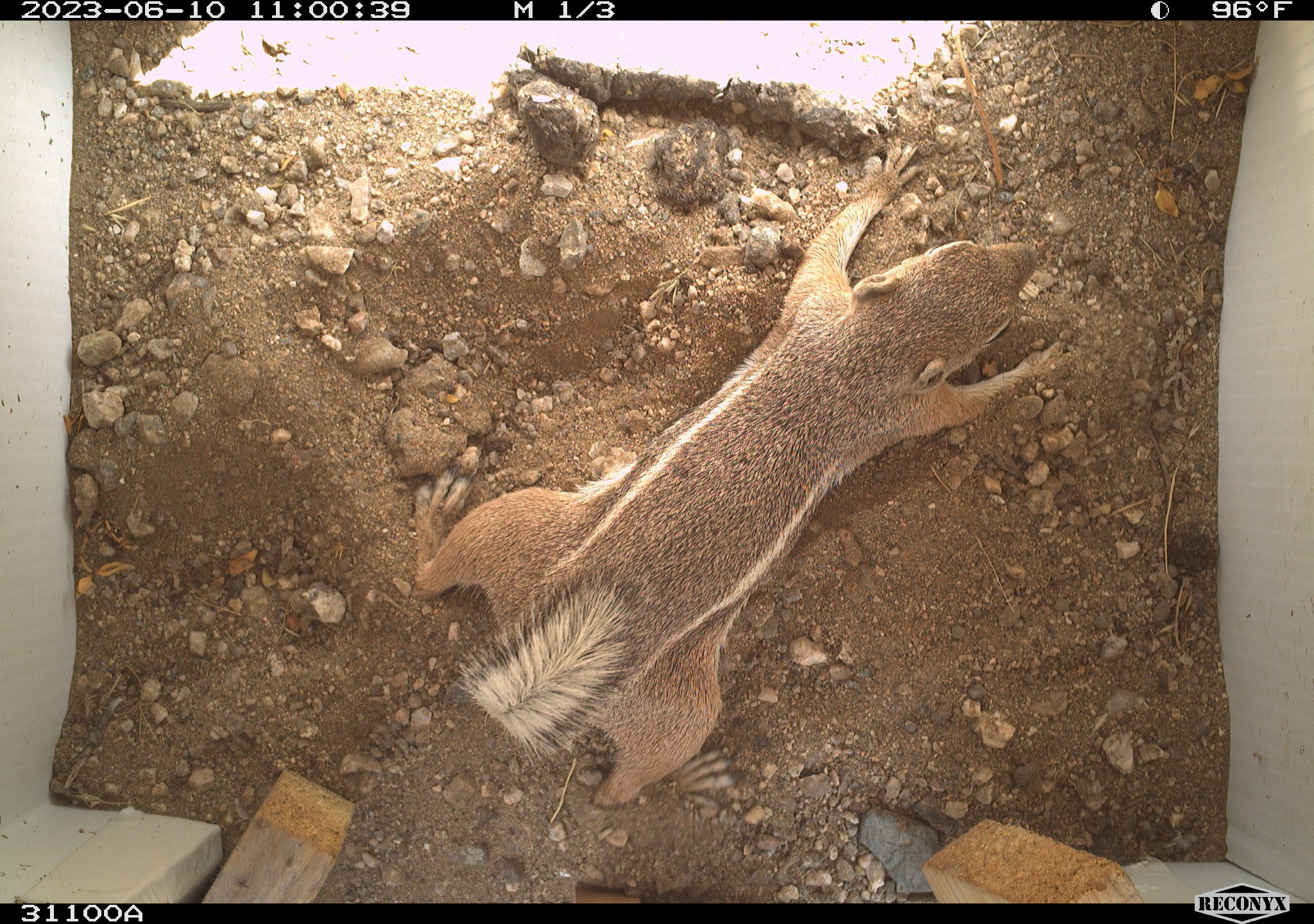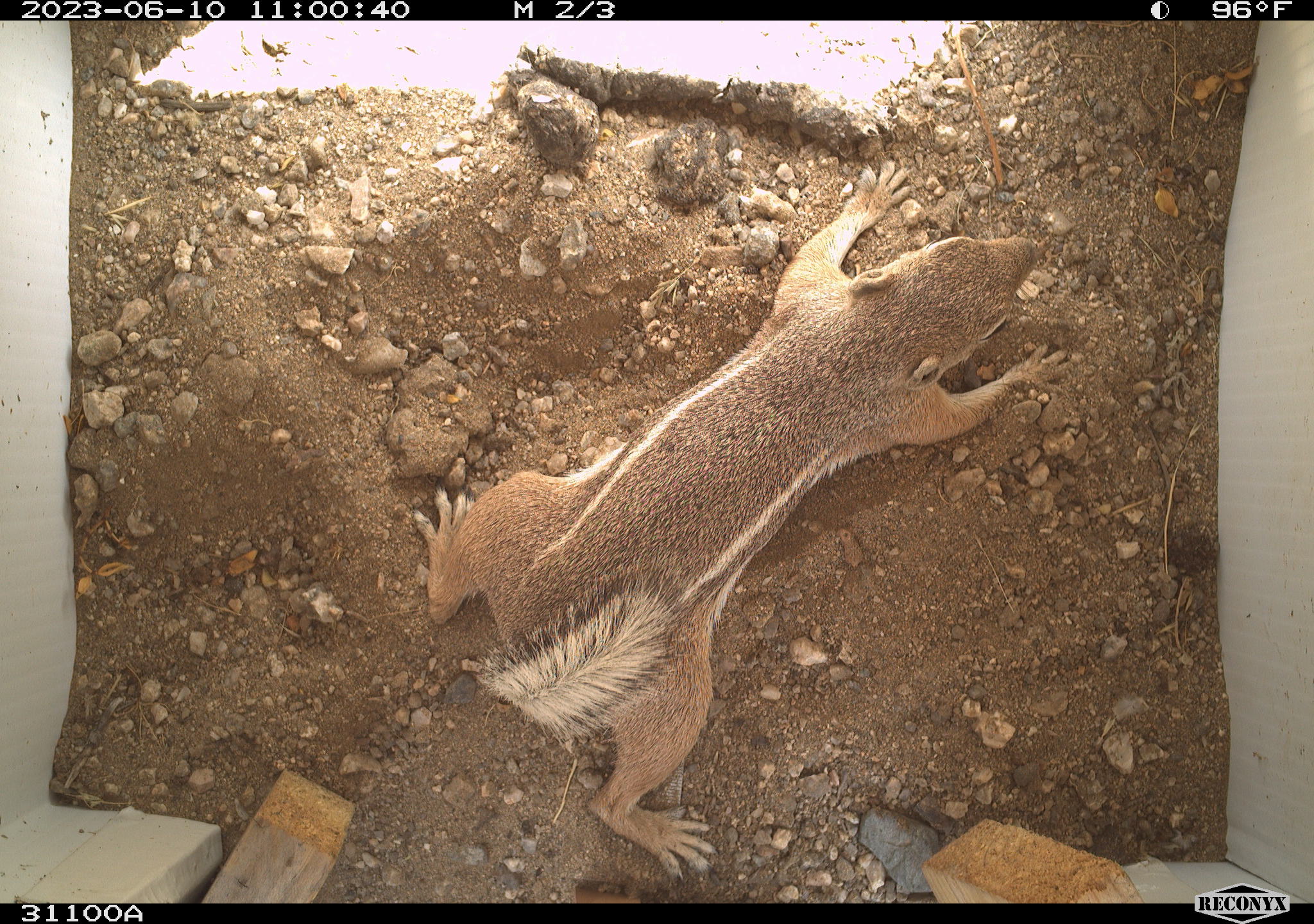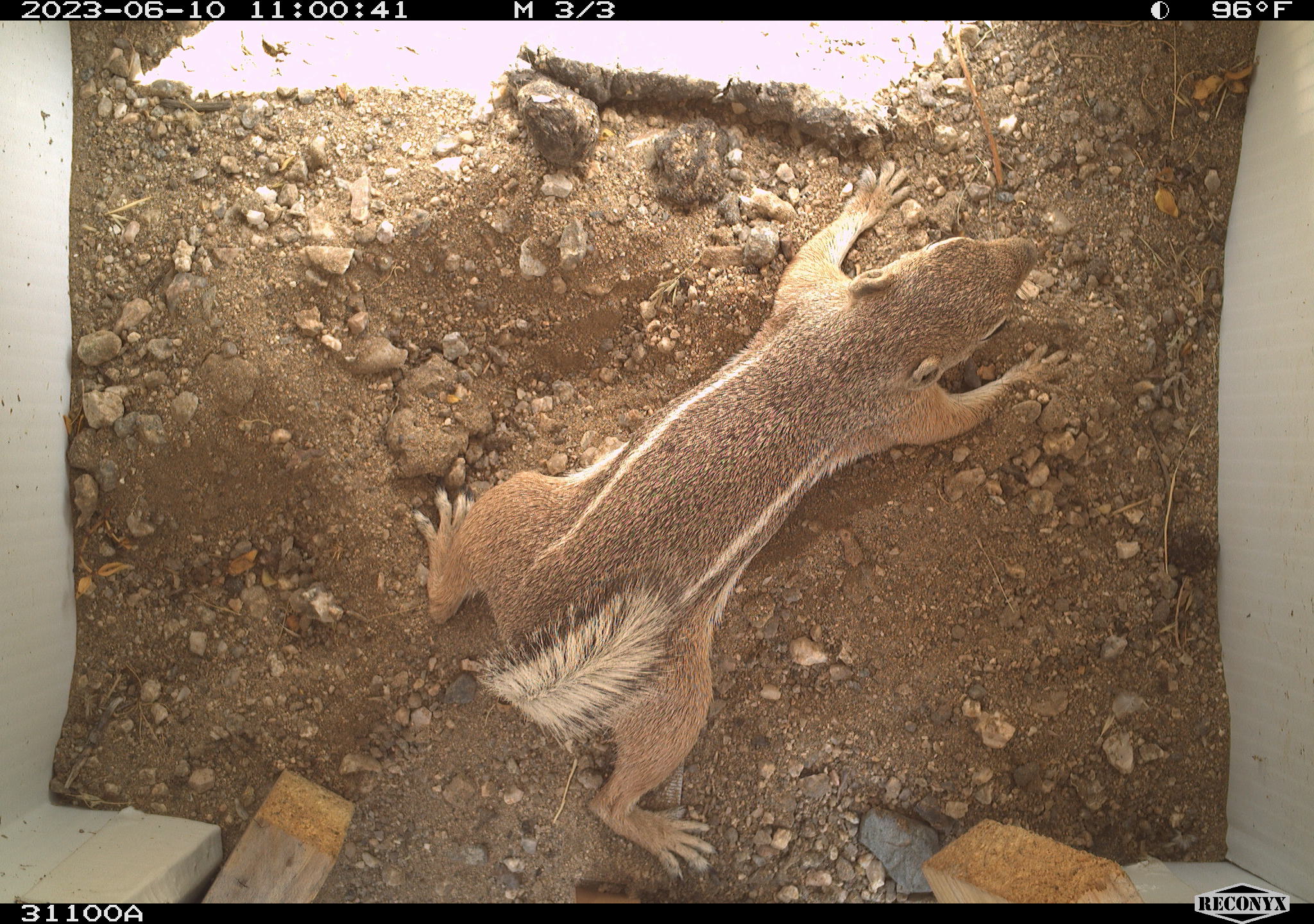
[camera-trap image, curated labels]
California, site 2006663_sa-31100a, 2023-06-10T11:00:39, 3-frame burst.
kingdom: Animalia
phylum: Chordata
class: Mammalia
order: Rodentia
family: Sciuridae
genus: Ammospermophilus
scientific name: Ammospermophilus leucurus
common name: white-tailed antelope squirrel